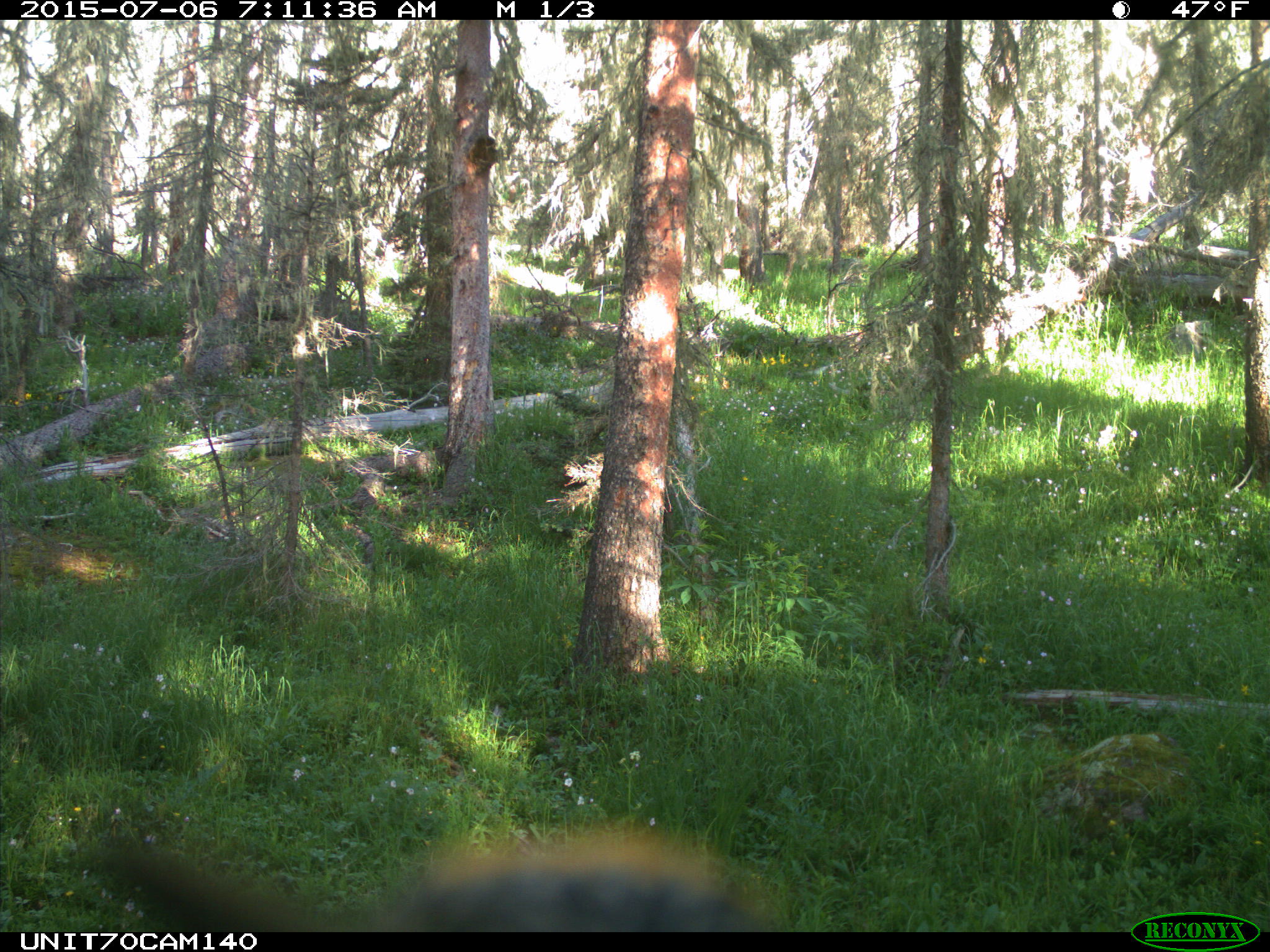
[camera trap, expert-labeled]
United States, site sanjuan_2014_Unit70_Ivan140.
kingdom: Animalia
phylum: Chordata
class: Aves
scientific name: Aves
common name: birds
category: unidentified bird